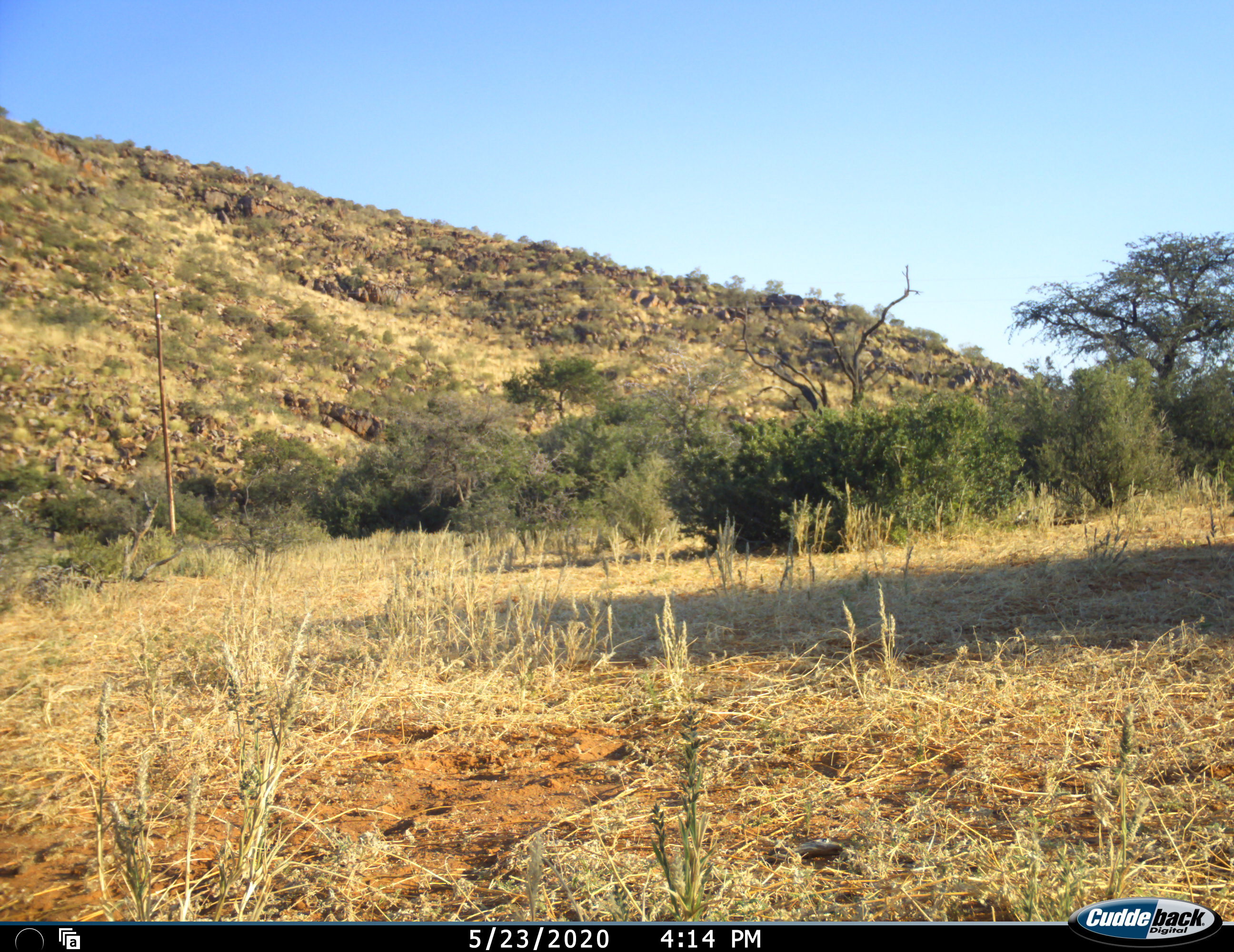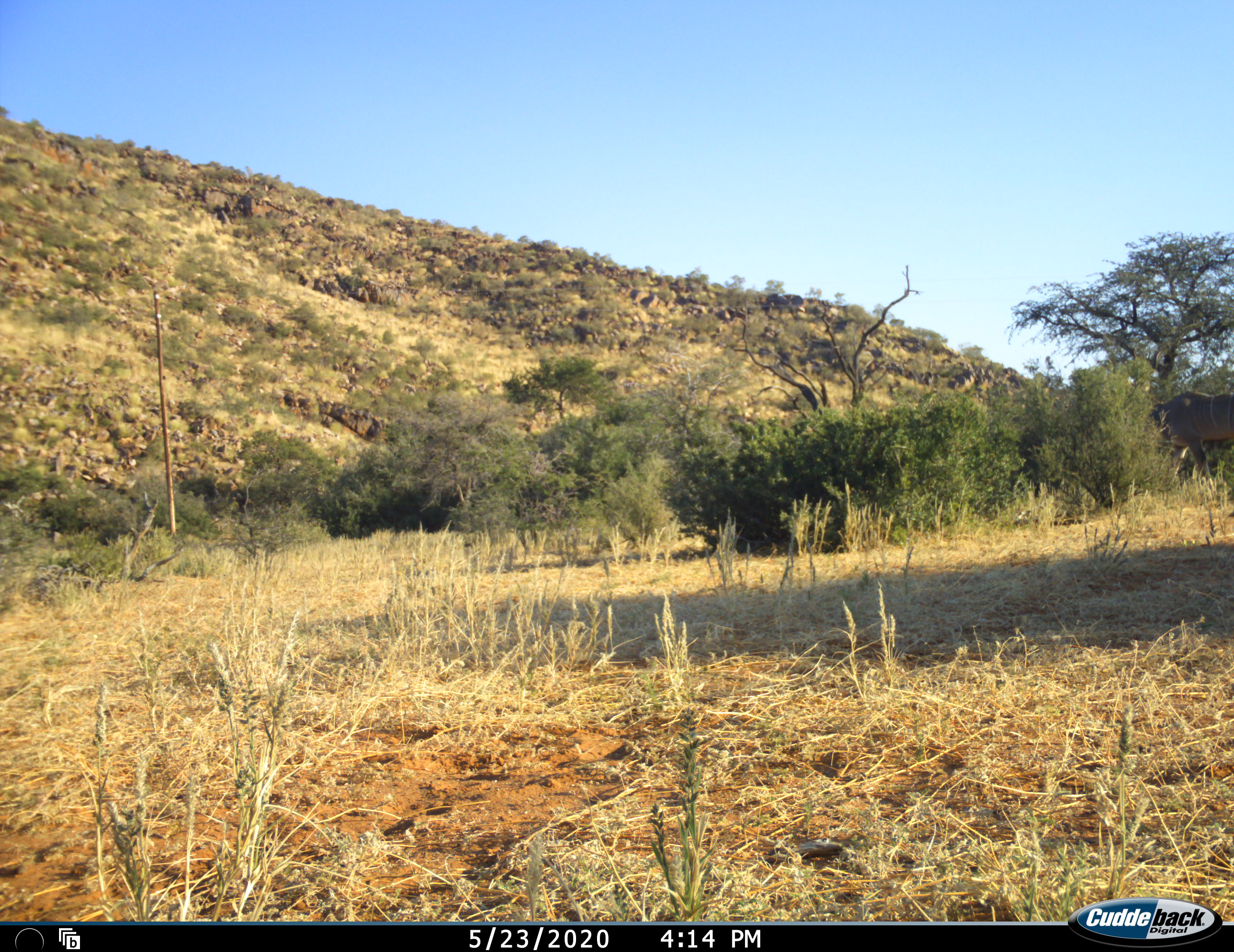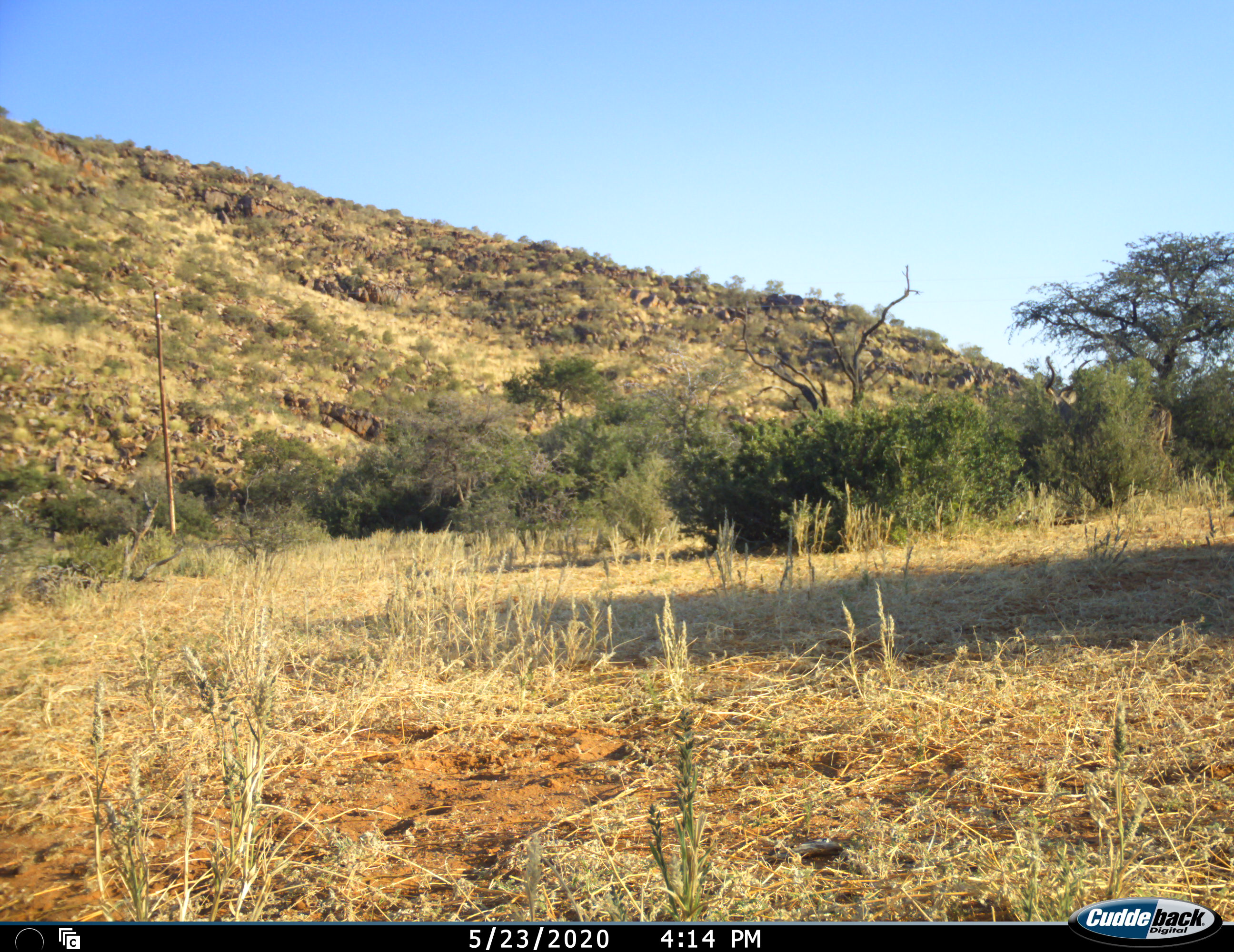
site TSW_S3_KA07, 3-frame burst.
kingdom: Animalia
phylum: Chordata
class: Mammalia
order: Artiodactyla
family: Bovidae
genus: Tragelaphus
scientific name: Tragelaphus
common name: kudu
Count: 1.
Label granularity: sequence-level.